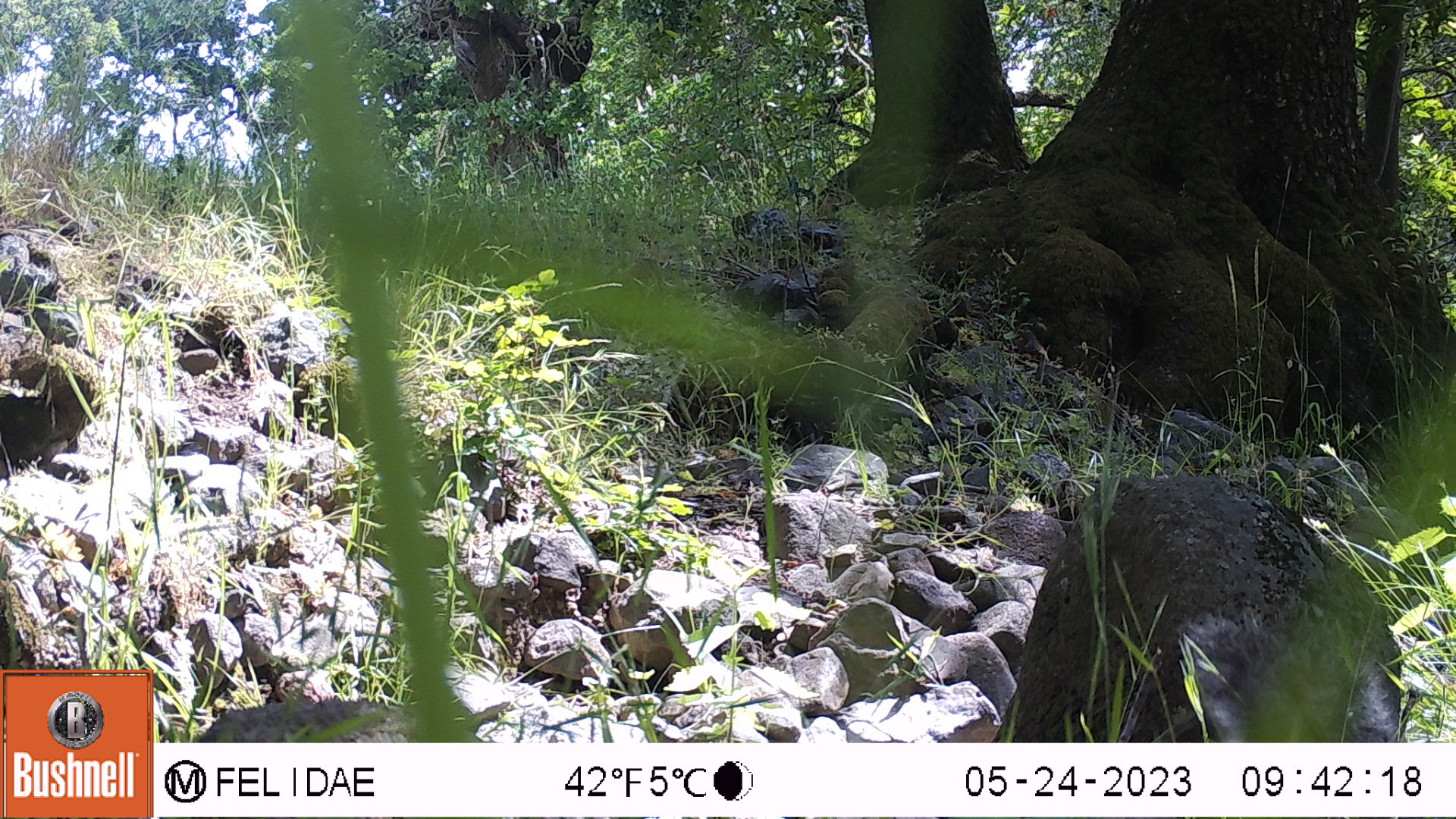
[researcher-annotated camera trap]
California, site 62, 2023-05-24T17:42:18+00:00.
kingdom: Animalia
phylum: Chordata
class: Mammalia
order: Rodentia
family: Sciuridae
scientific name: Sciuridae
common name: squirrel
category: unknown squirrel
Unknown squirrel (squirrel) (Sciuridae).